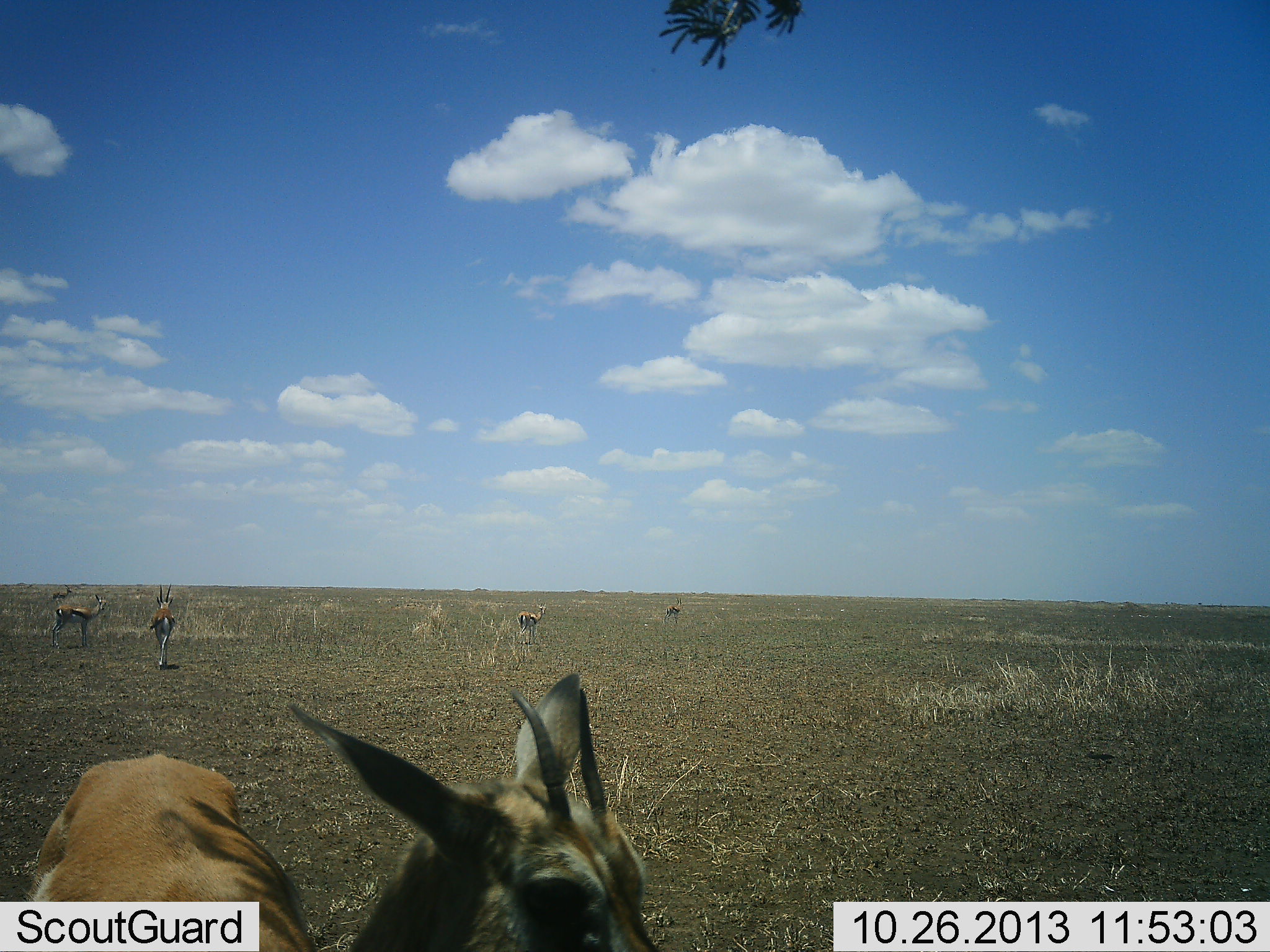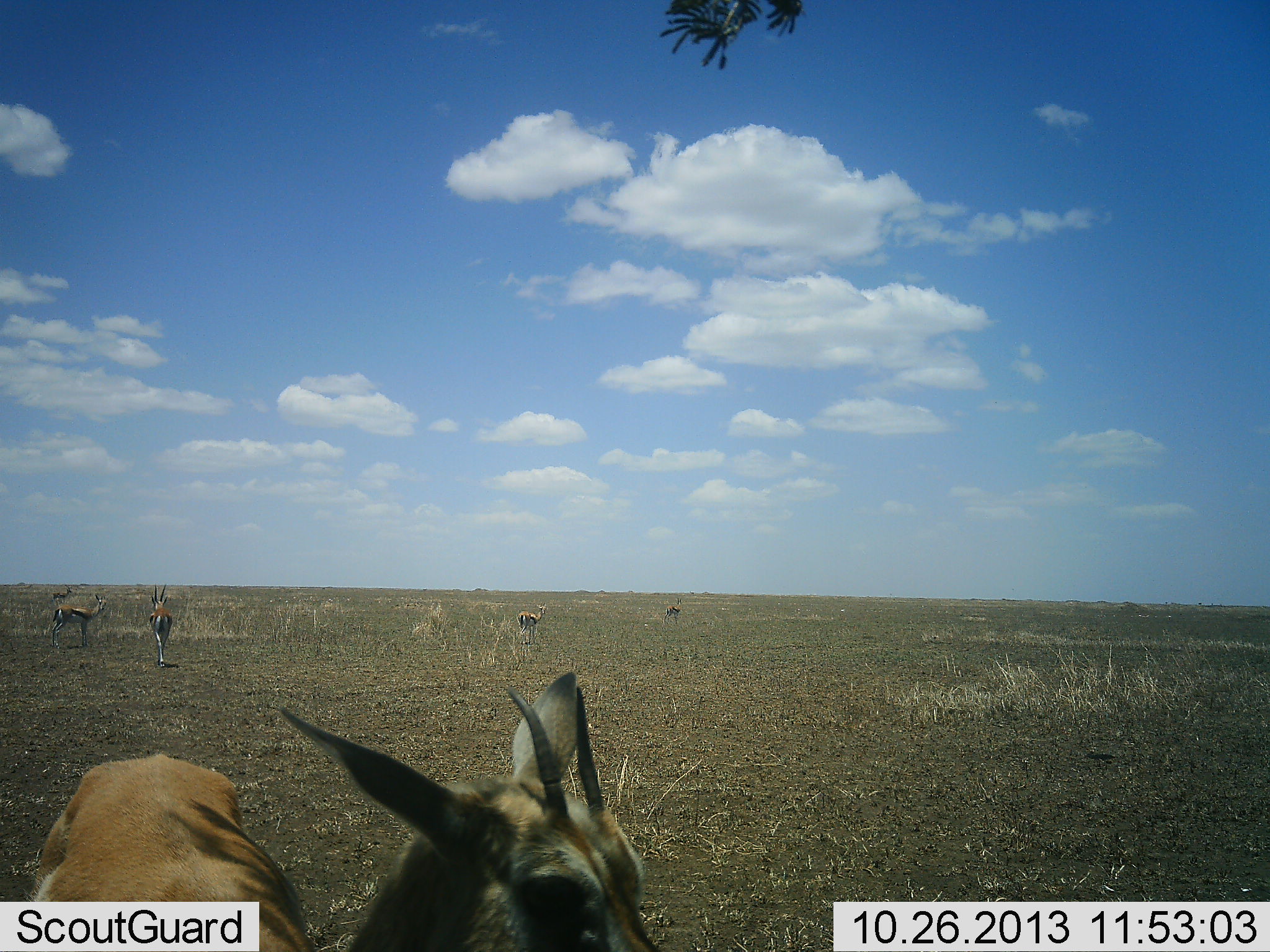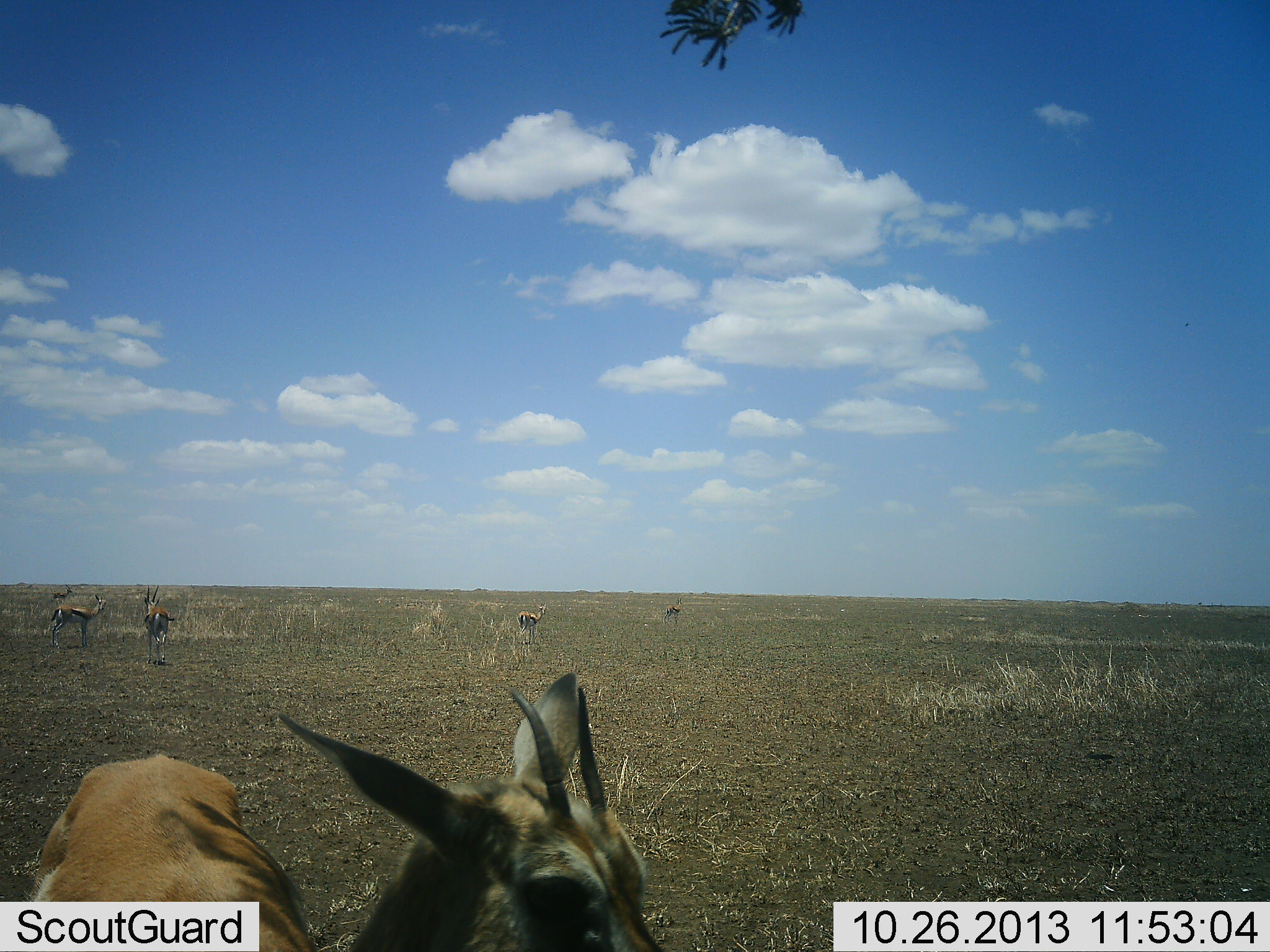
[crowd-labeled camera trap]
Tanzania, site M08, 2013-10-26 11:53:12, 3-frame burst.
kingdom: Animalia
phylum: Chordata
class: Mammalia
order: Artiodactyla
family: Bovidae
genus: Eudorcas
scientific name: Eudorcas thomsonii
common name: thomson's gazelle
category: gazellethomsons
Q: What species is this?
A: Gazellethomsons (thomson's gazelle) (Eudorcas thomsonii).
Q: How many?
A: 5.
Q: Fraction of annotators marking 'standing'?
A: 90%.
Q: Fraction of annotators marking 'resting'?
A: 0%.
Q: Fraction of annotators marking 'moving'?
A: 40%.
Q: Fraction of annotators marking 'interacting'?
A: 0%.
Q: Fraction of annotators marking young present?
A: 0%.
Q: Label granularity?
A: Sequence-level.